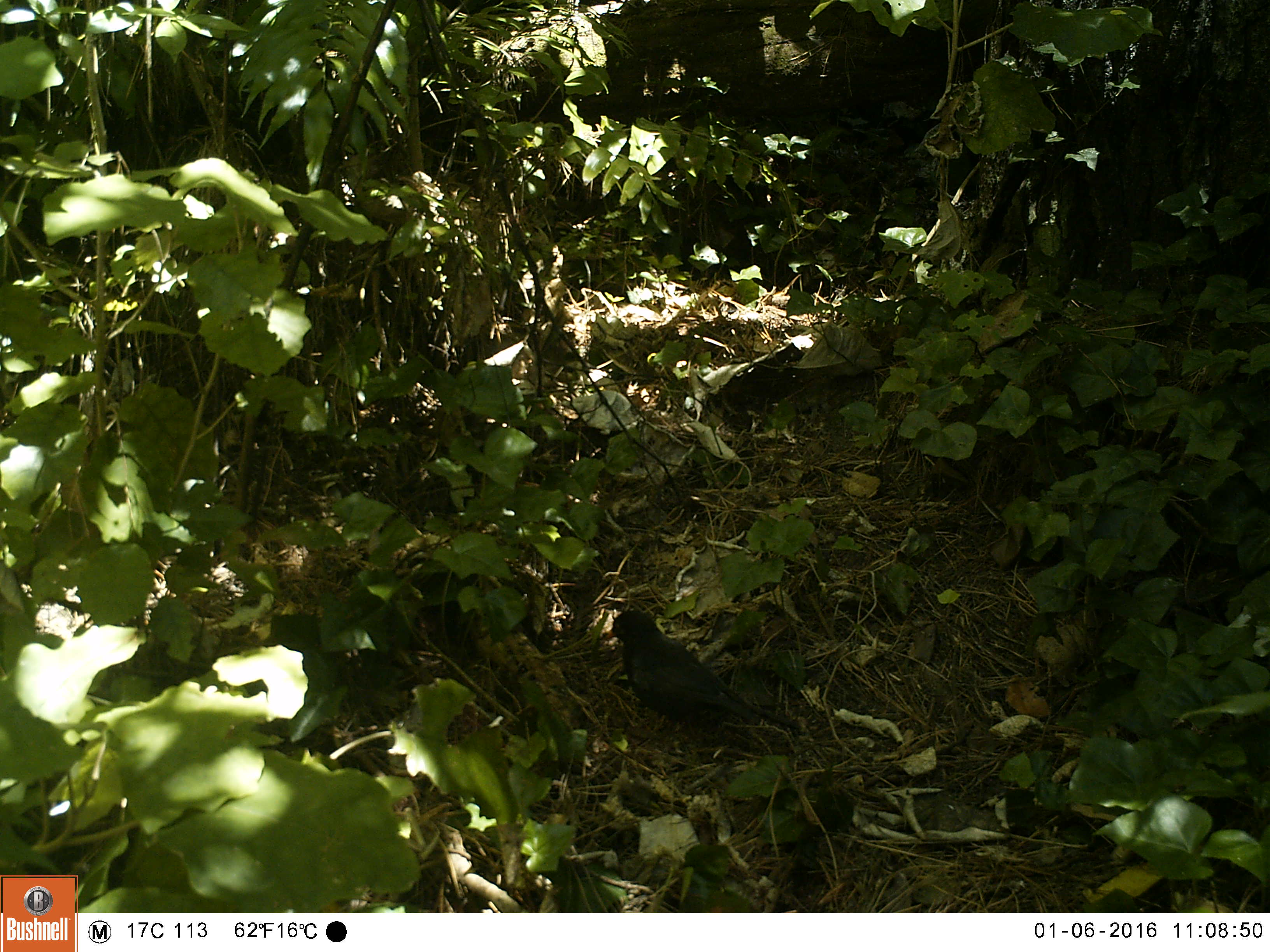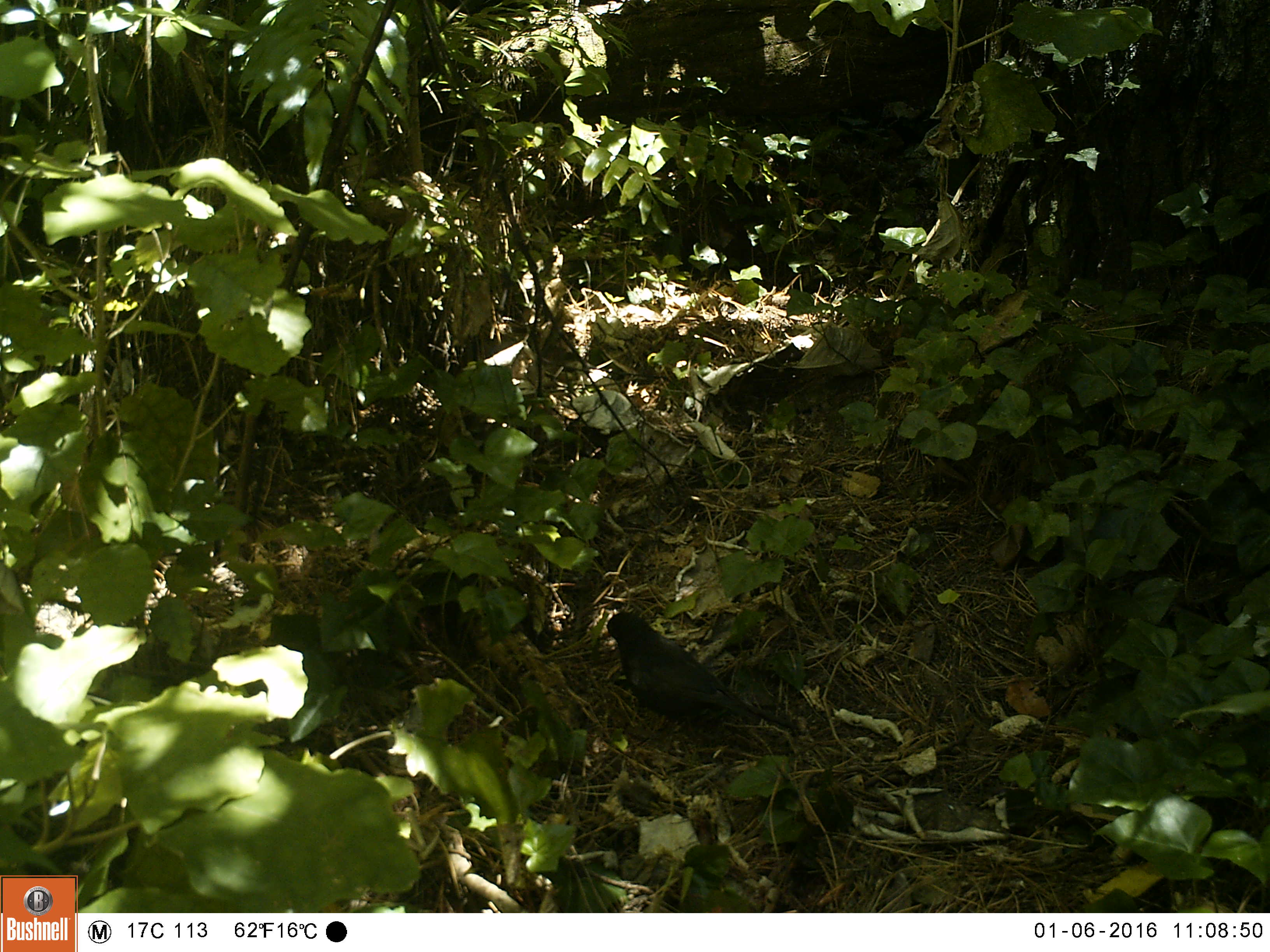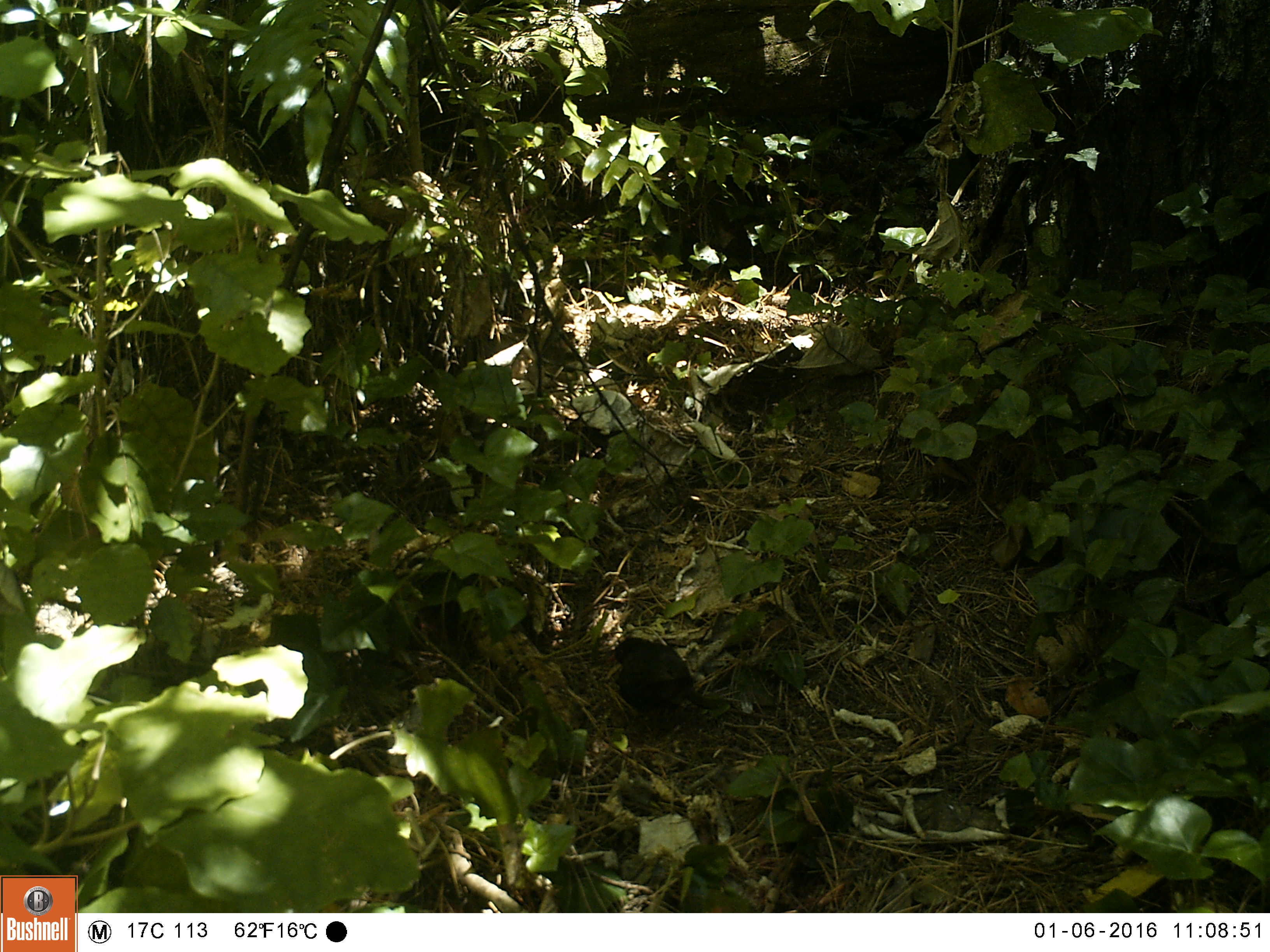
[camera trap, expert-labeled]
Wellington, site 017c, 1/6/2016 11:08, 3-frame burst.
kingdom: Animalia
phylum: Chordata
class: Aves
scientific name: Aves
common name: bird